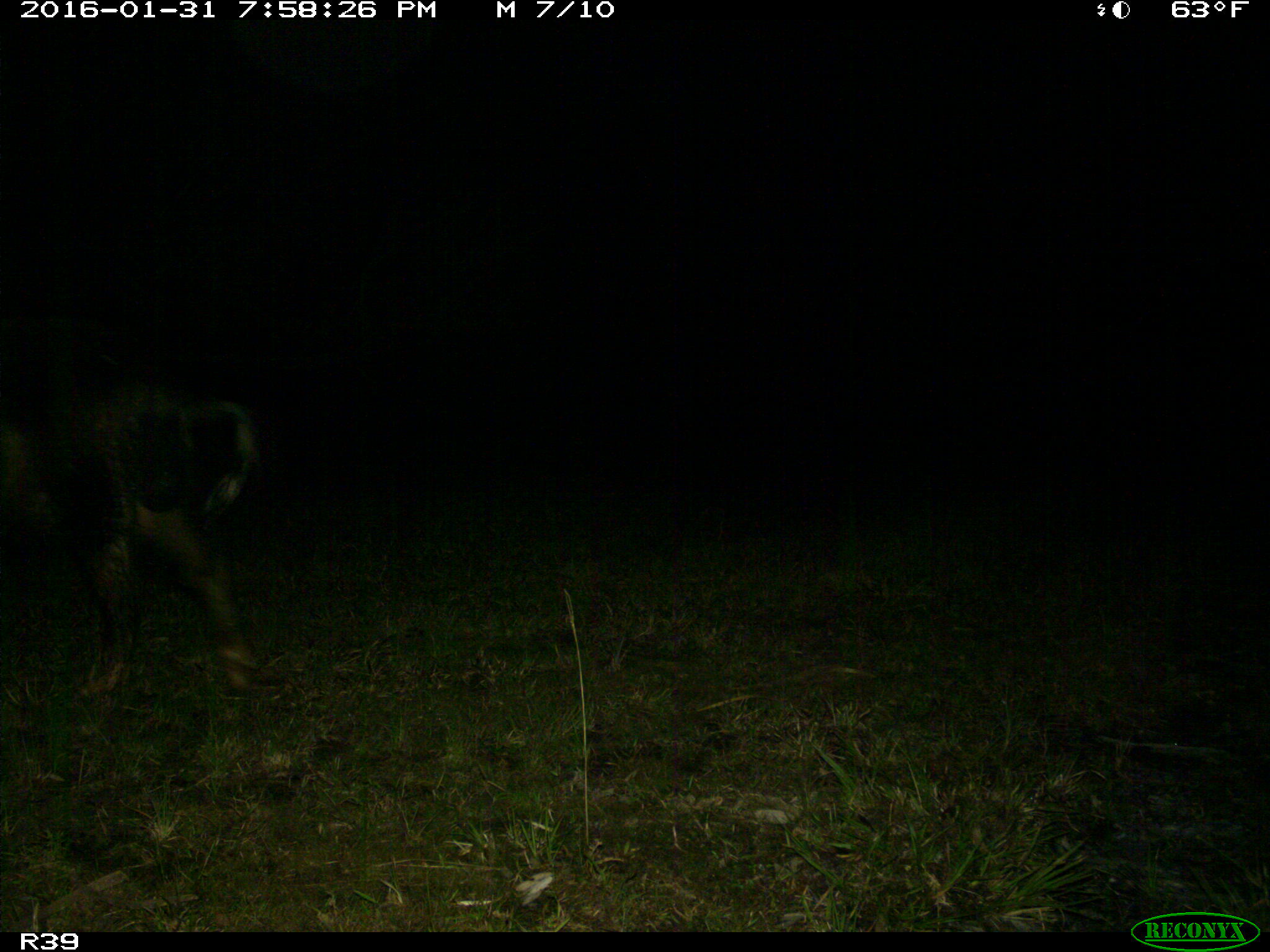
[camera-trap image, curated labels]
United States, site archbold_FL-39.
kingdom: Animalia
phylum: Chordata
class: Mammalia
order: Artiodactyla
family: Suidae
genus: Sus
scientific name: Sus scrofa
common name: wild boar